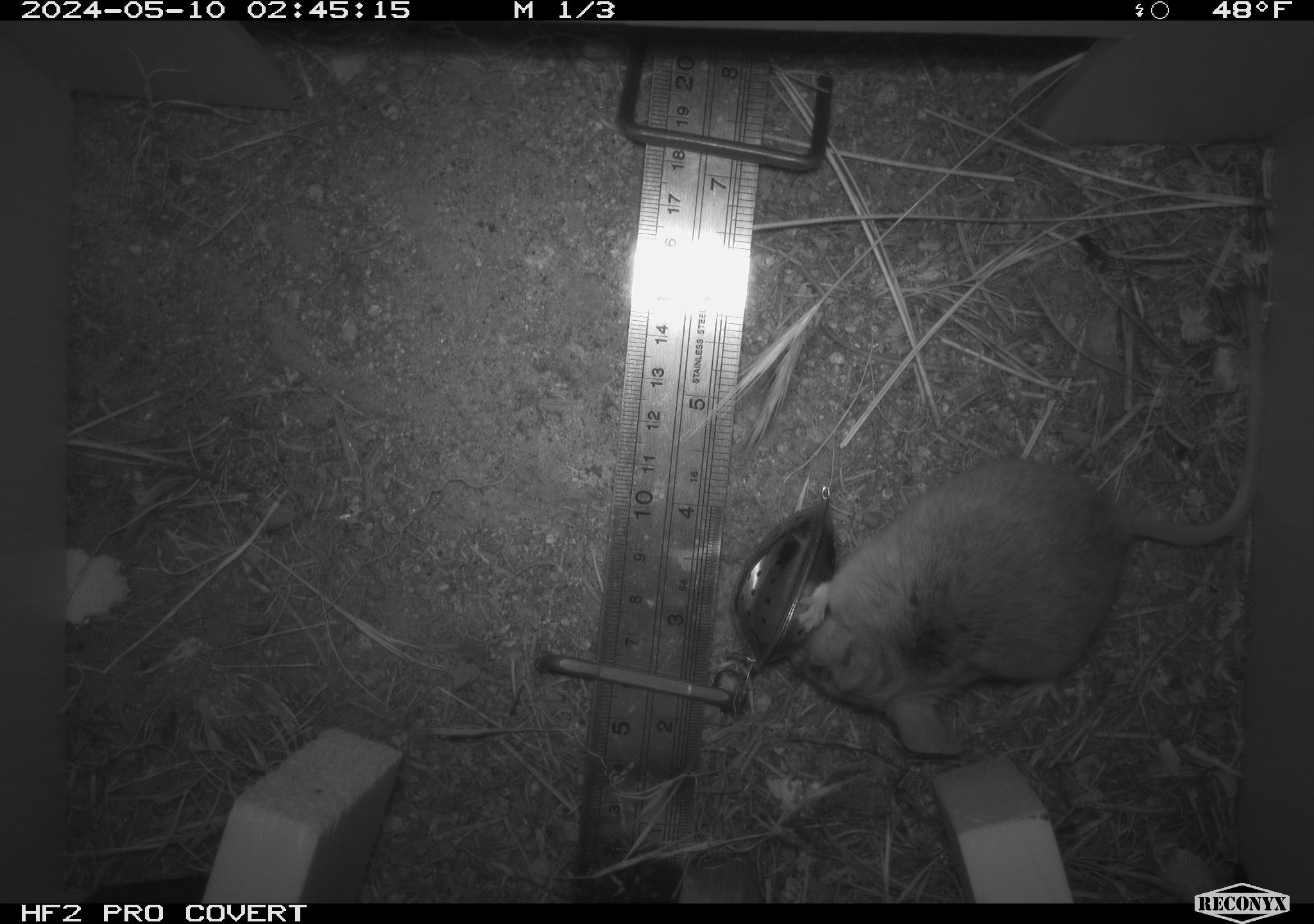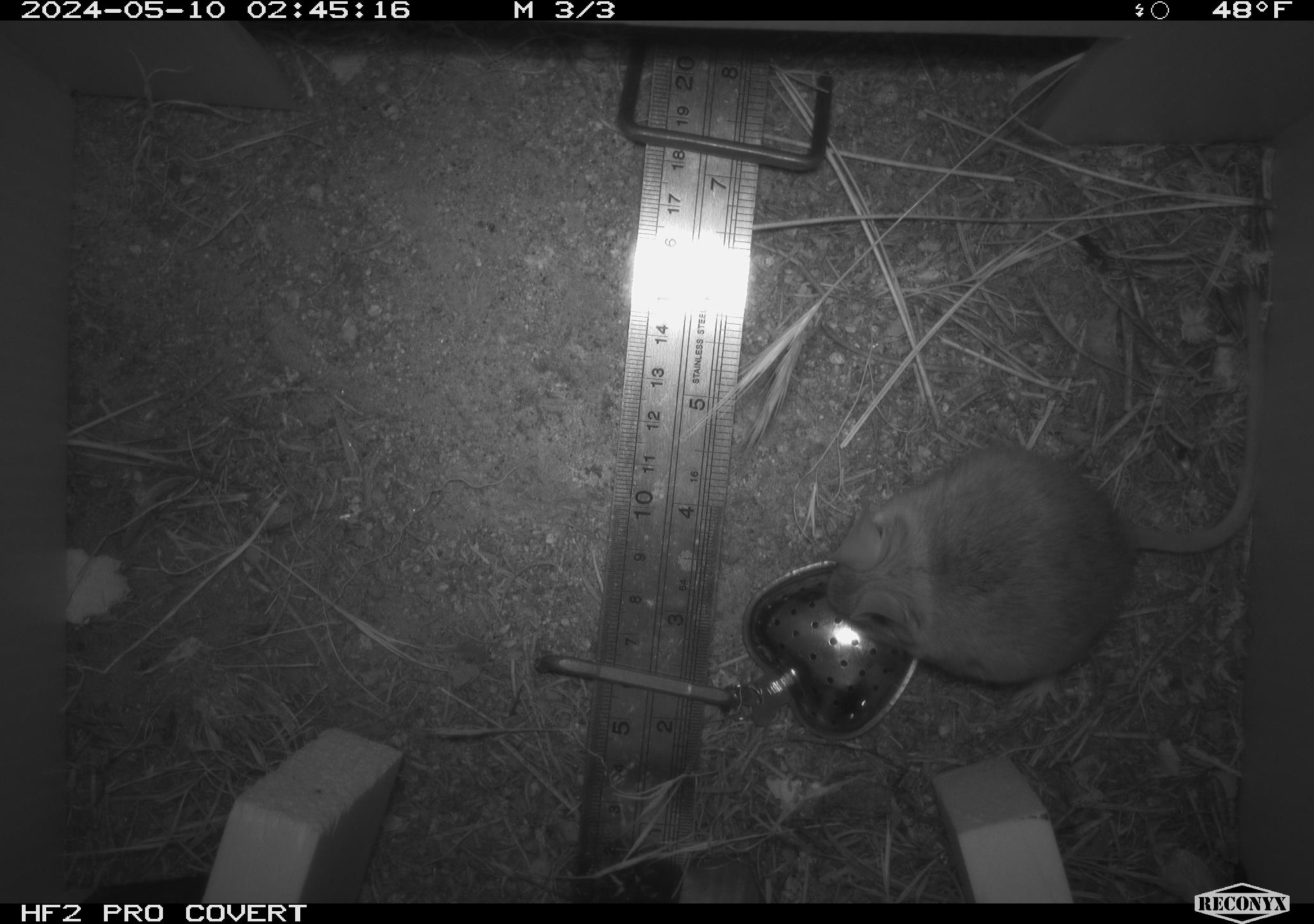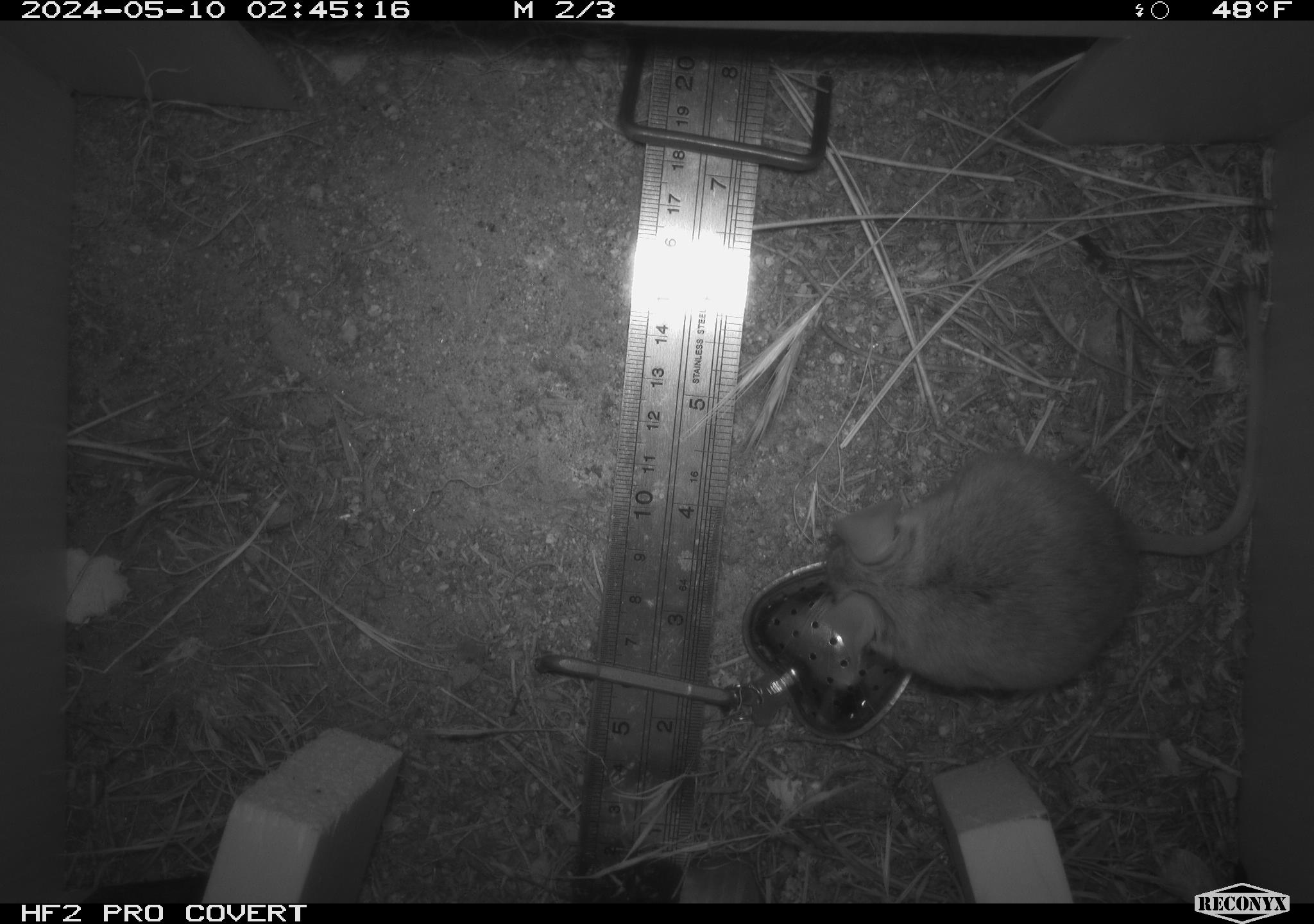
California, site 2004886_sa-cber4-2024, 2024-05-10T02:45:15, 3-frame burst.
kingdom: Animalia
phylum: Chordata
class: Mammalia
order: Rodentia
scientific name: Rodentia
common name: mouse species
Mouse species (Rodentia).